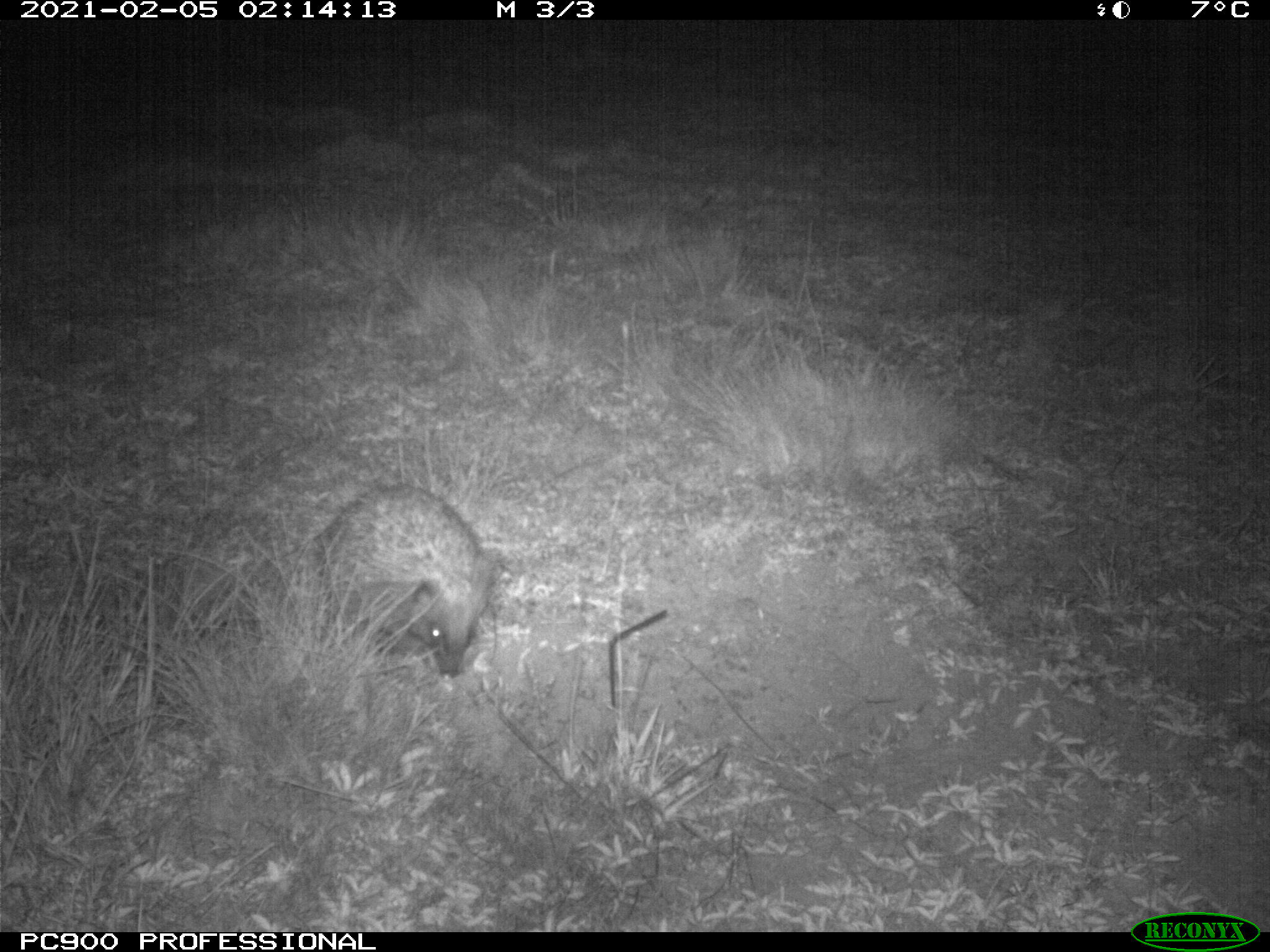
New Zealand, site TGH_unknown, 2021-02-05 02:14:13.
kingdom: Animalia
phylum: Chordata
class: Mammalia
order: Eulipotyphla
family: Erinaceidae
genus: Erinaceus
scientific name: Erinaceus europaeus europaeus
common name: european hedgehog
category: hedgehog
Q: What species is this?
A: Hedgehog (european hedgehog) (Erinaceus europaeus europaeus).